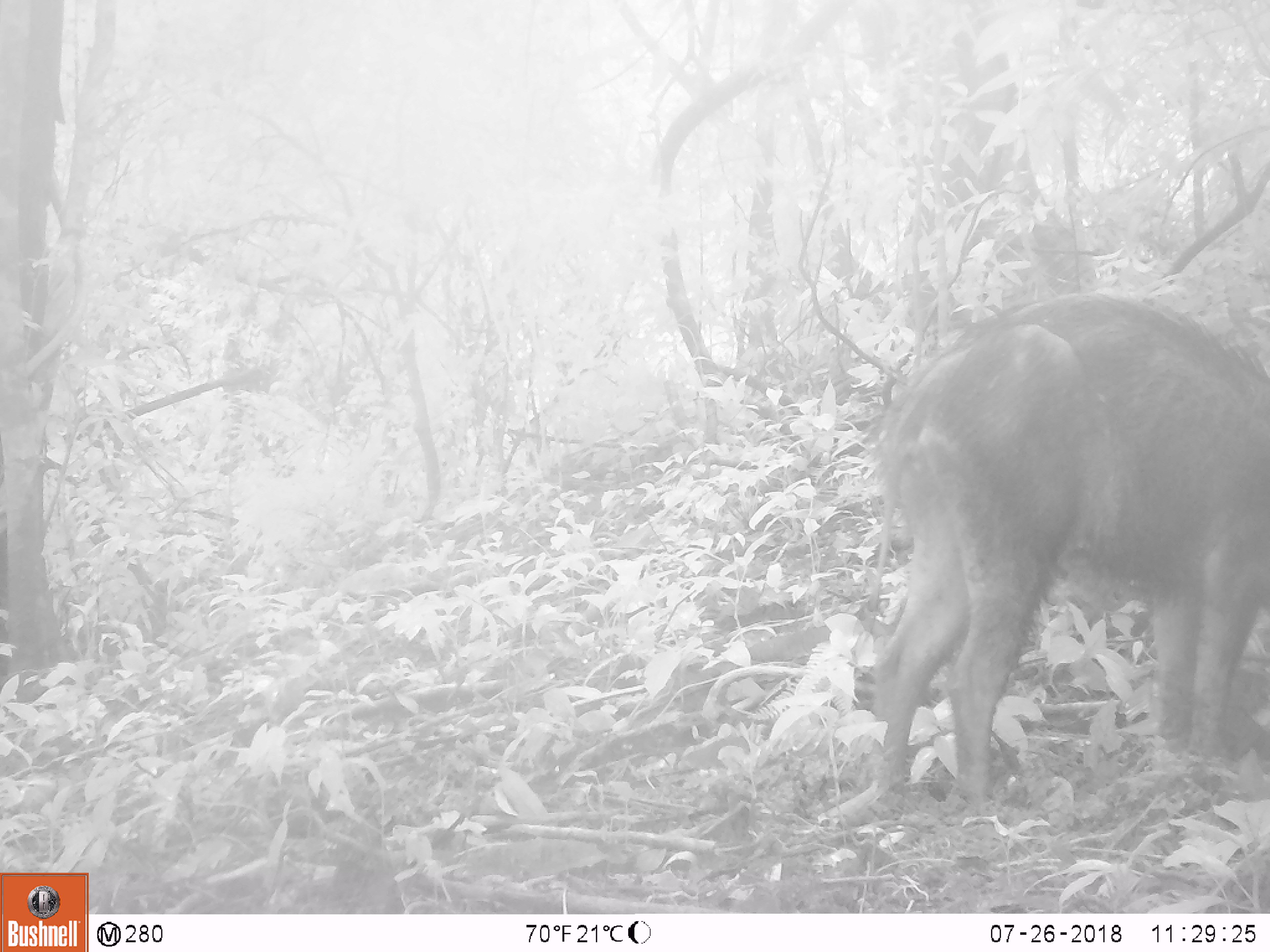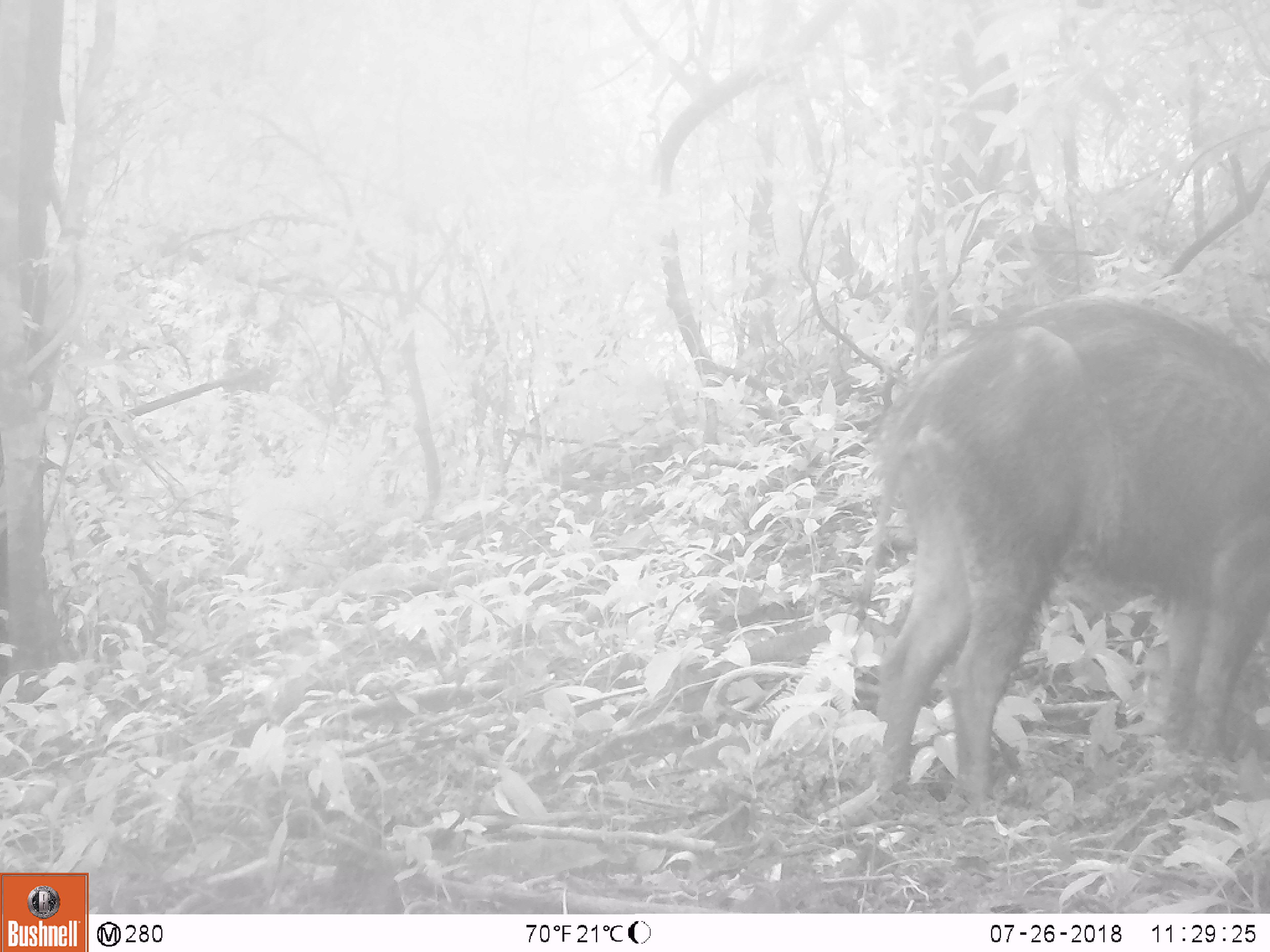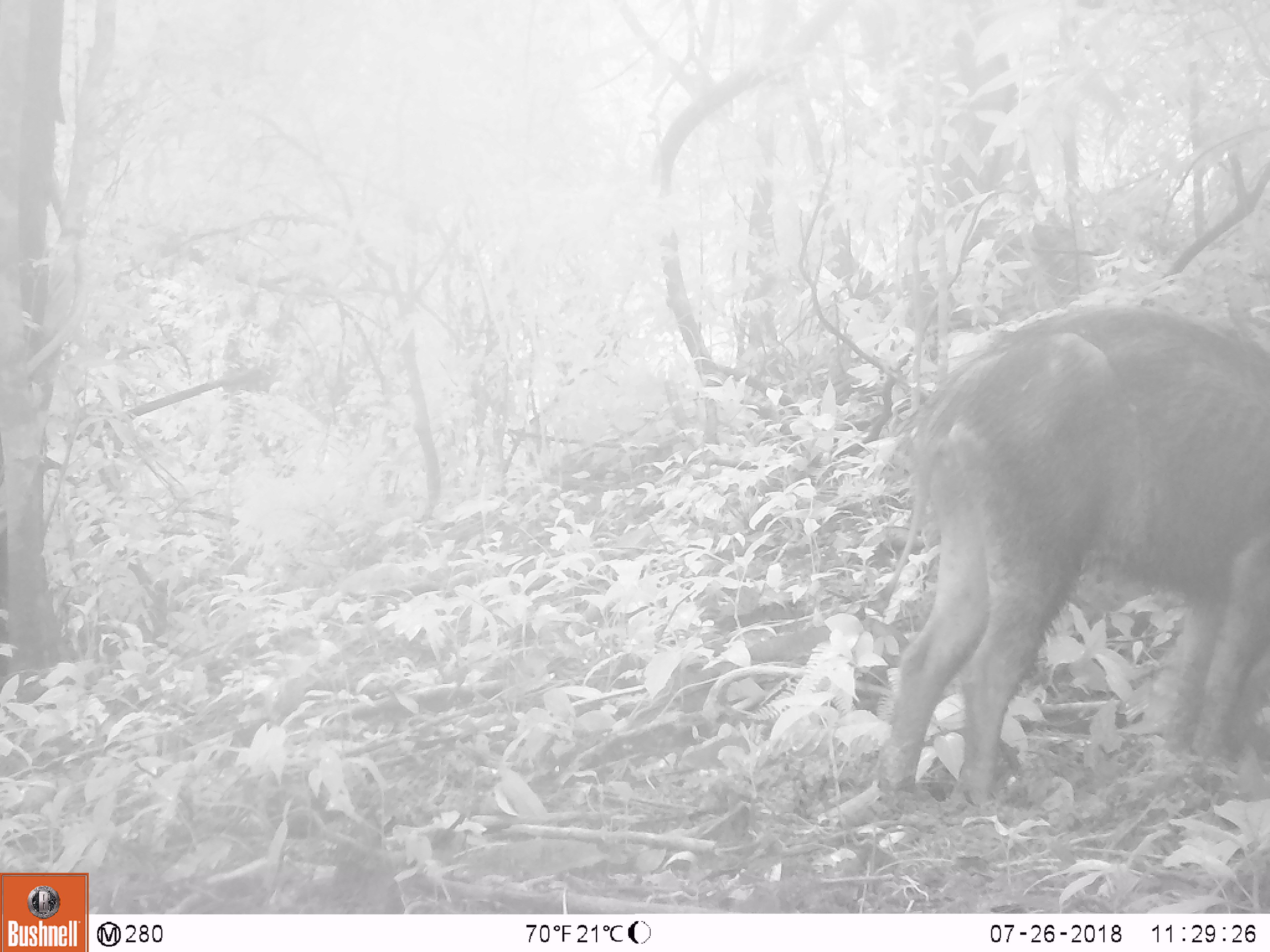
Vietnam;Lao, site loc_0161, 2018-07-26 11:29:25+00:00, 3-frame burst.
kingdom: Animalia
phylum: Chordata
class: Mammalia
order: Artiodactyla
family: Suidae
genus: Sus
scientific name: Sus scrofa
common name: eurasian wild pig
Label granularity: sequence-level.